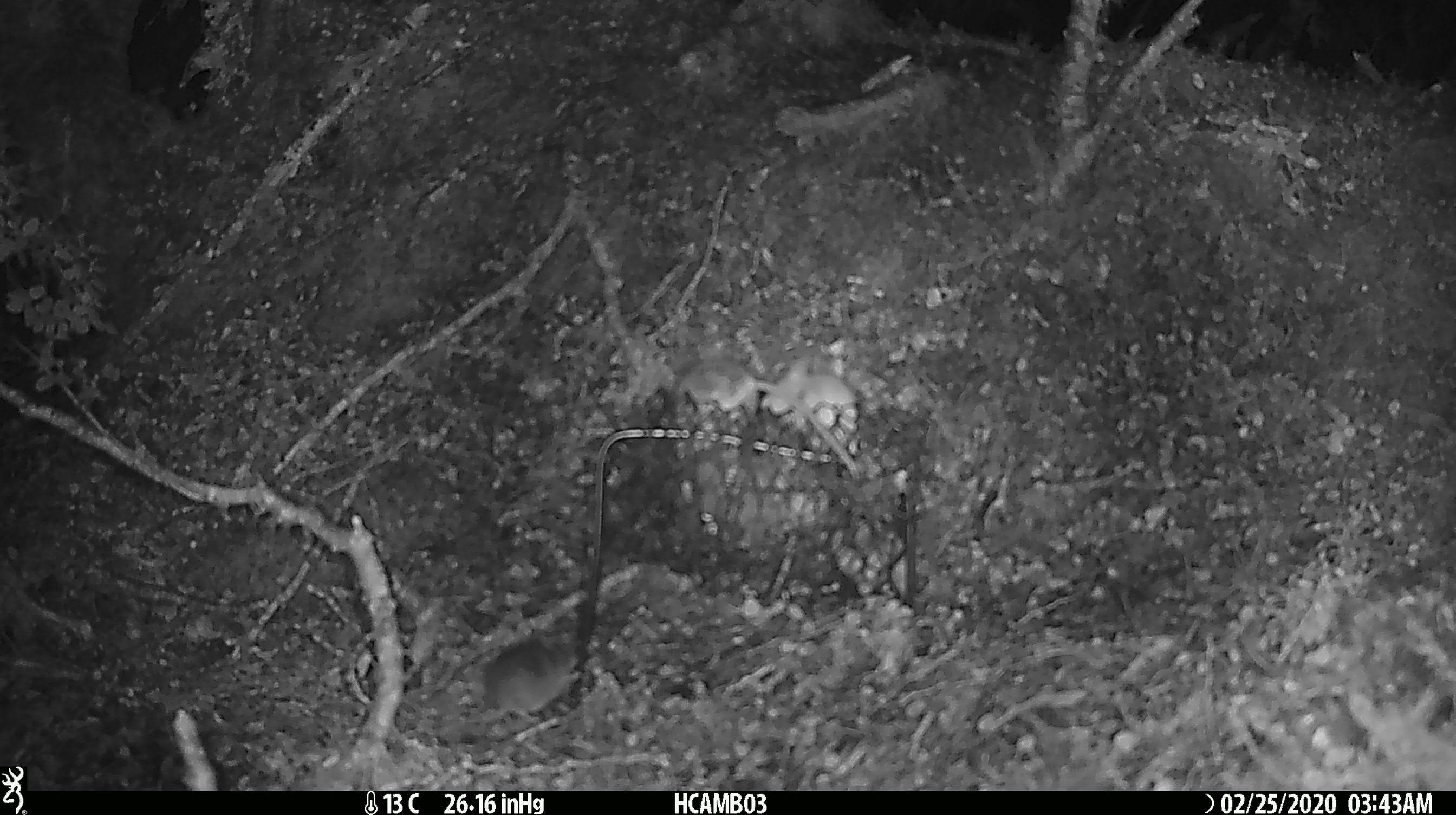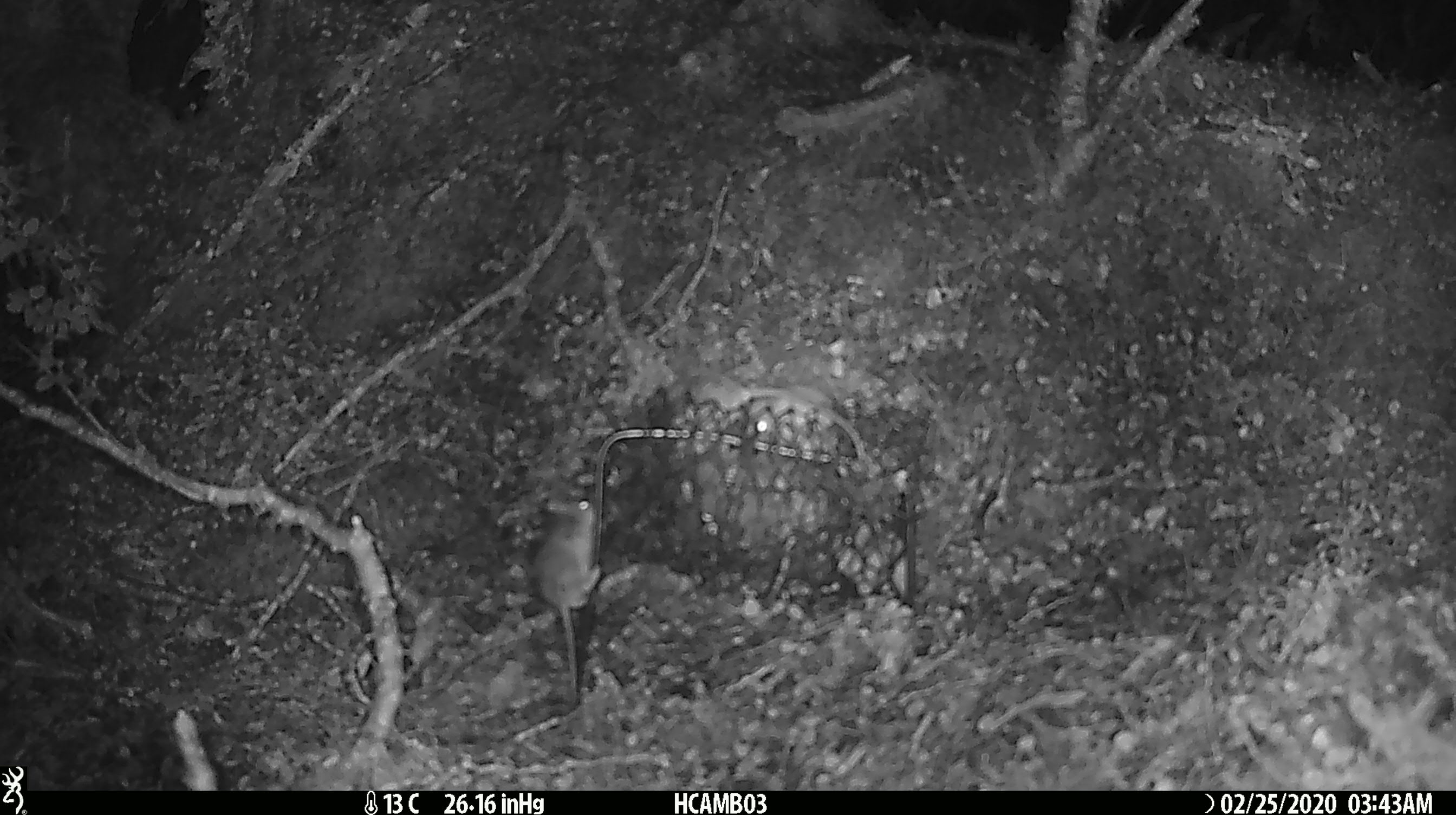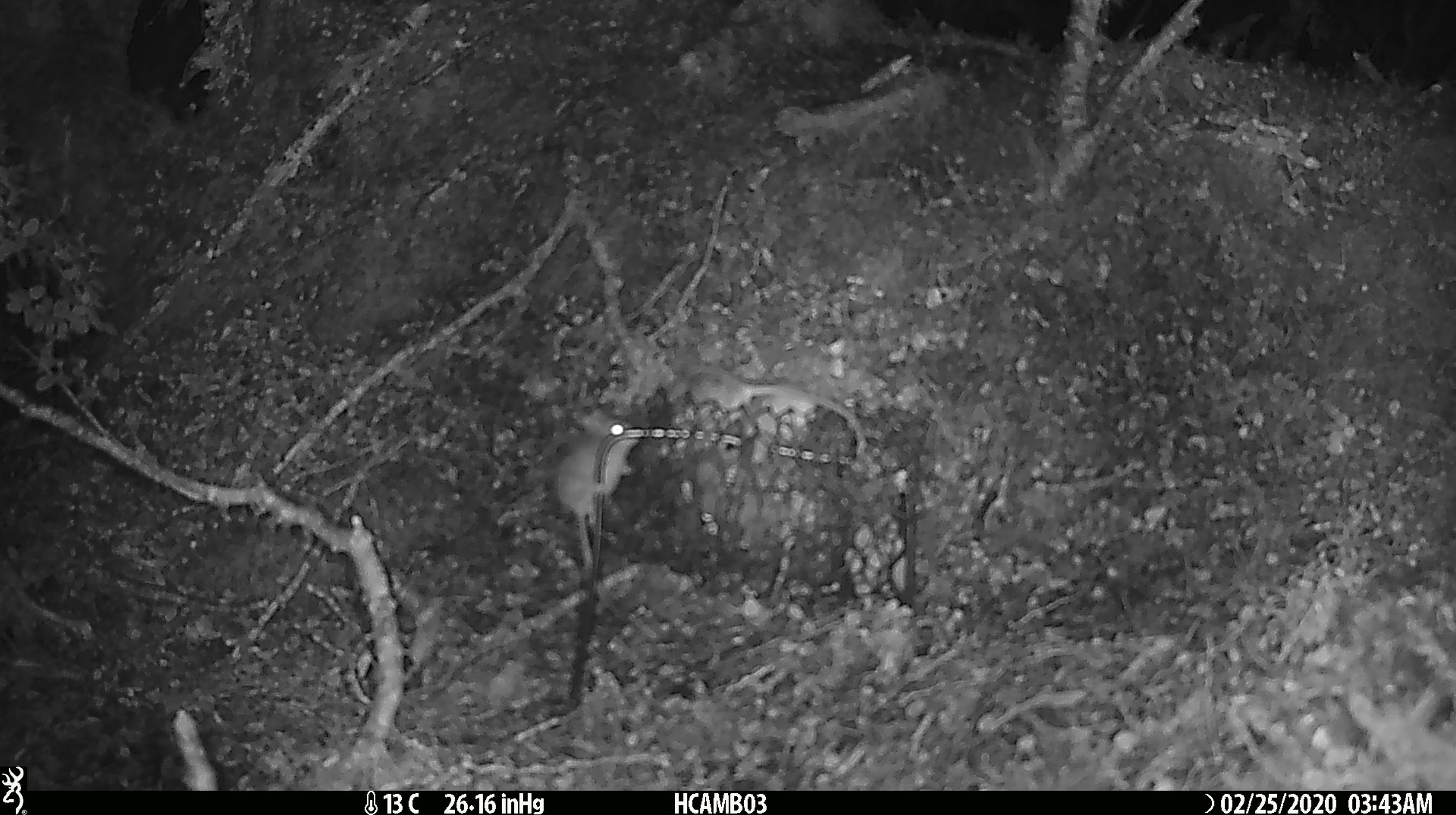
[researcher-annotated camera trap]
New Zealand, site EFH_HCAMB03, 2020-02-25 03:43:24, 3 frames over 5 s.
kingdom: Animalia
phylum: Chordata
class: Mammalia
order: Rodentia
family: Muridae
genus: Mus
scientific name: Mus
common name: mouse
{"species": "mouse (Mus)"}